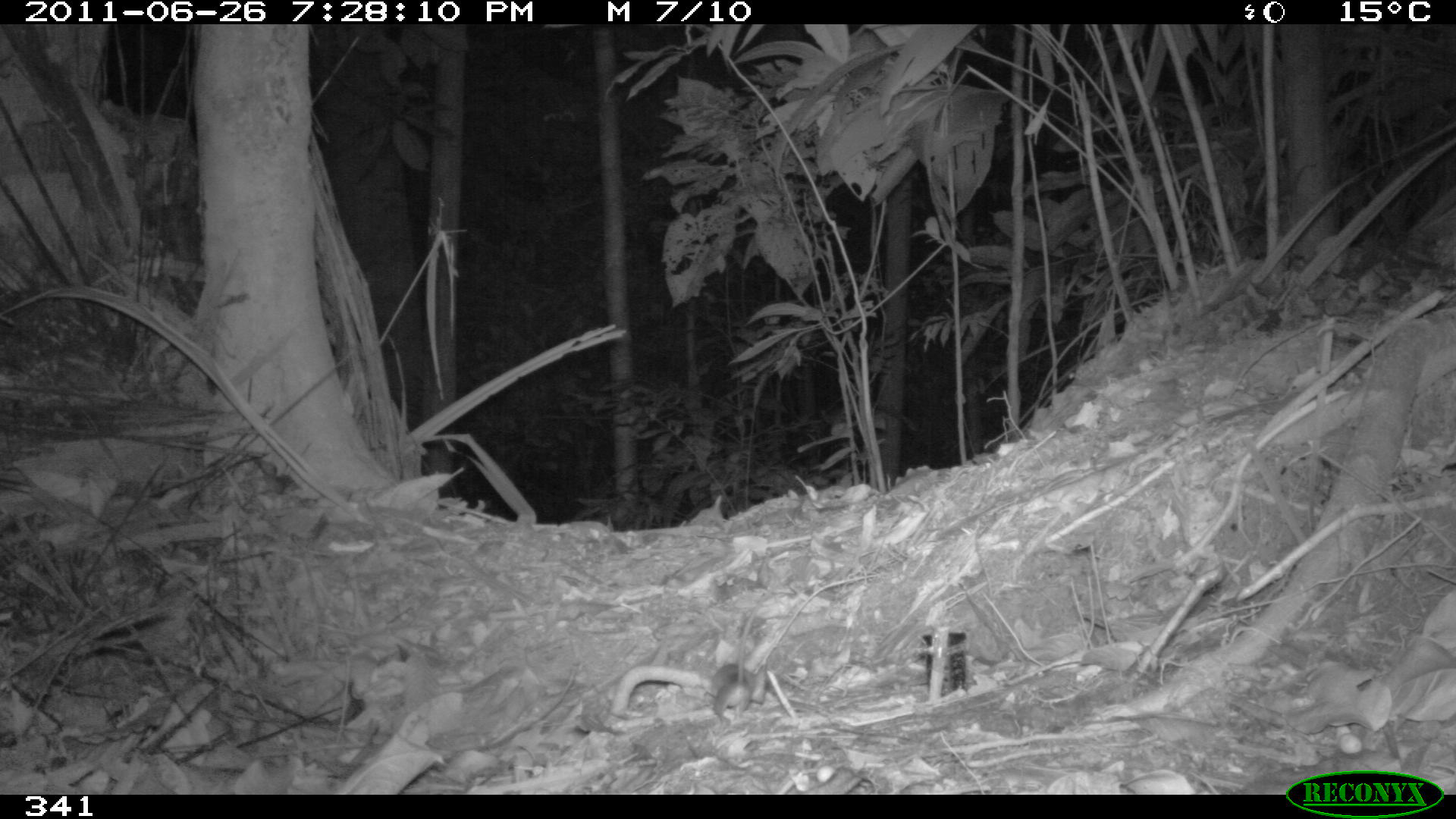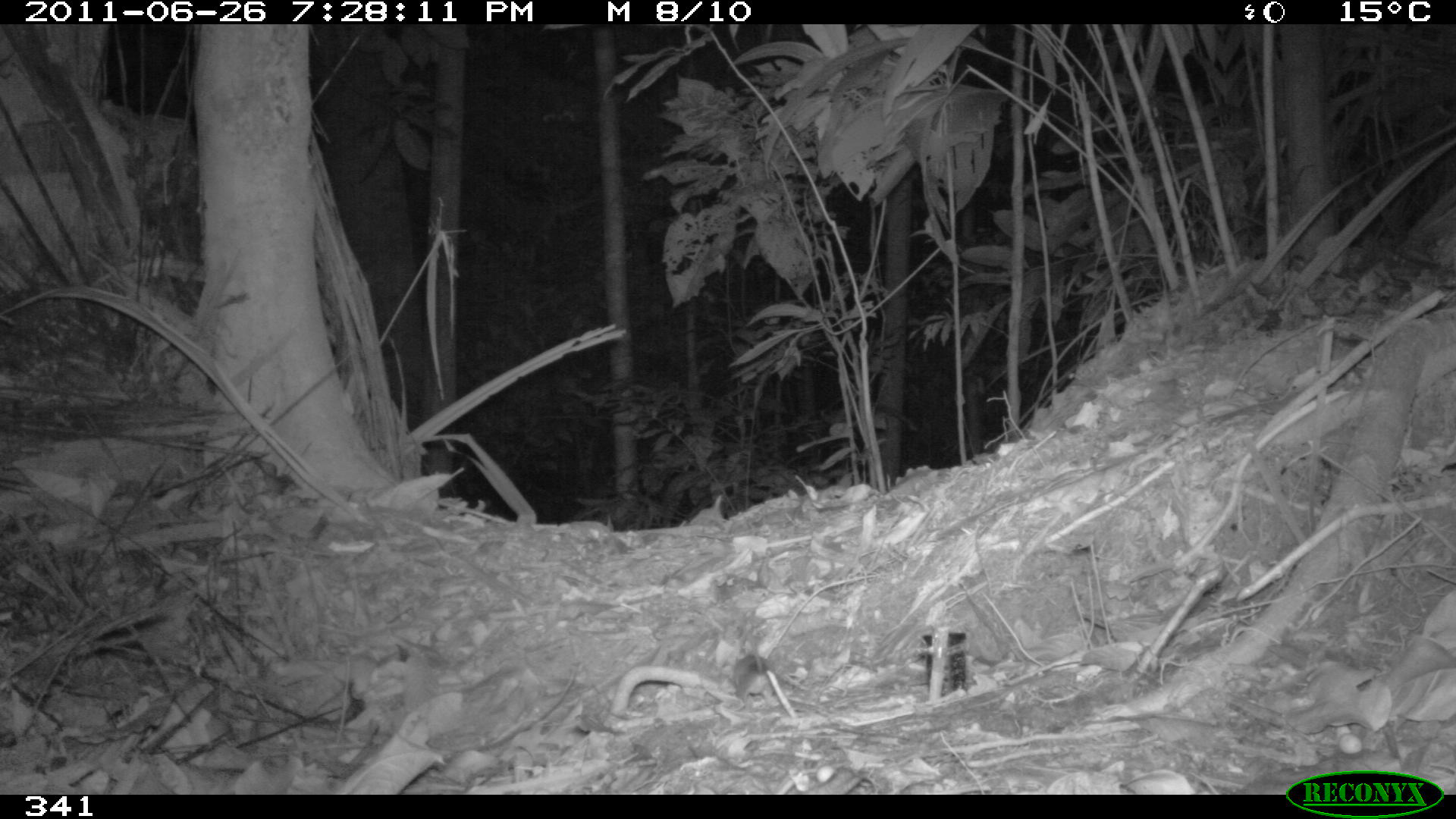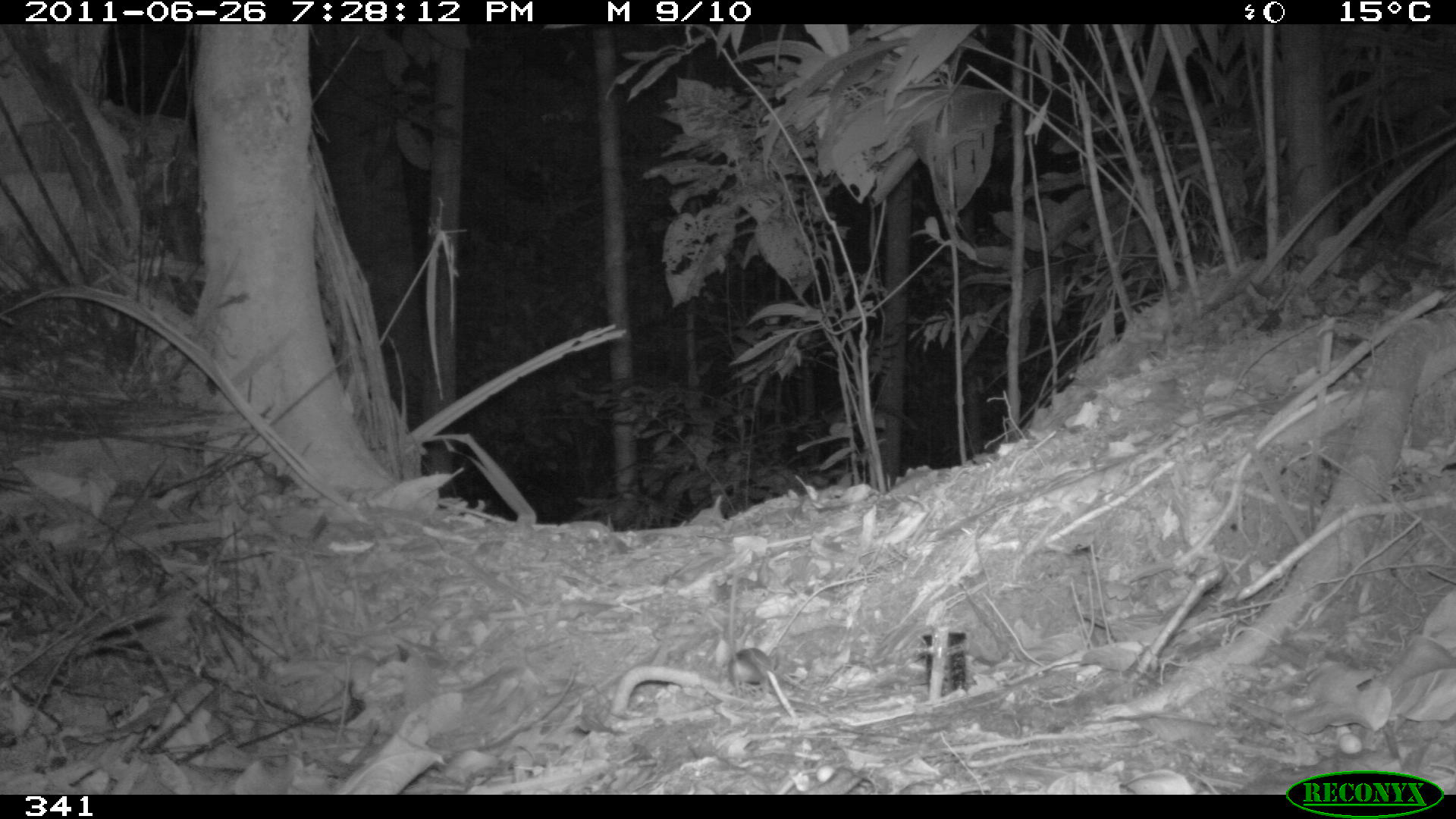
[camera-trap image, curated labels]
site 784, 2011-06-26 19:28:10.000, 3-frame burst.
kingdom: Animalia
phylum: Chordata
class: Mammalia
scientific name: Marsupialia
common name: marsupials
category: unknown marsupial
Unknown marsupial (marsupials) (Marsupialia).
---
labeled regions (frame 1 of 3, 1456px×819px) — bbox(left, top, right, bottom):
unknown marsupial: bbox(713, 592, 766, 731); bbox(711, 662, 770, 704)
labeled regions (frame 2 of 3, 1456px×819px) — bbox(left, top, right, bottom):
unknown marsupial: bbox(732, 624, 781, 711)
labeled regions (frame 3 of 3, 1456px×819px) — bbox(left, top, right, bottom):
unknown marsupial: bbox(726, 564, 777, 697)